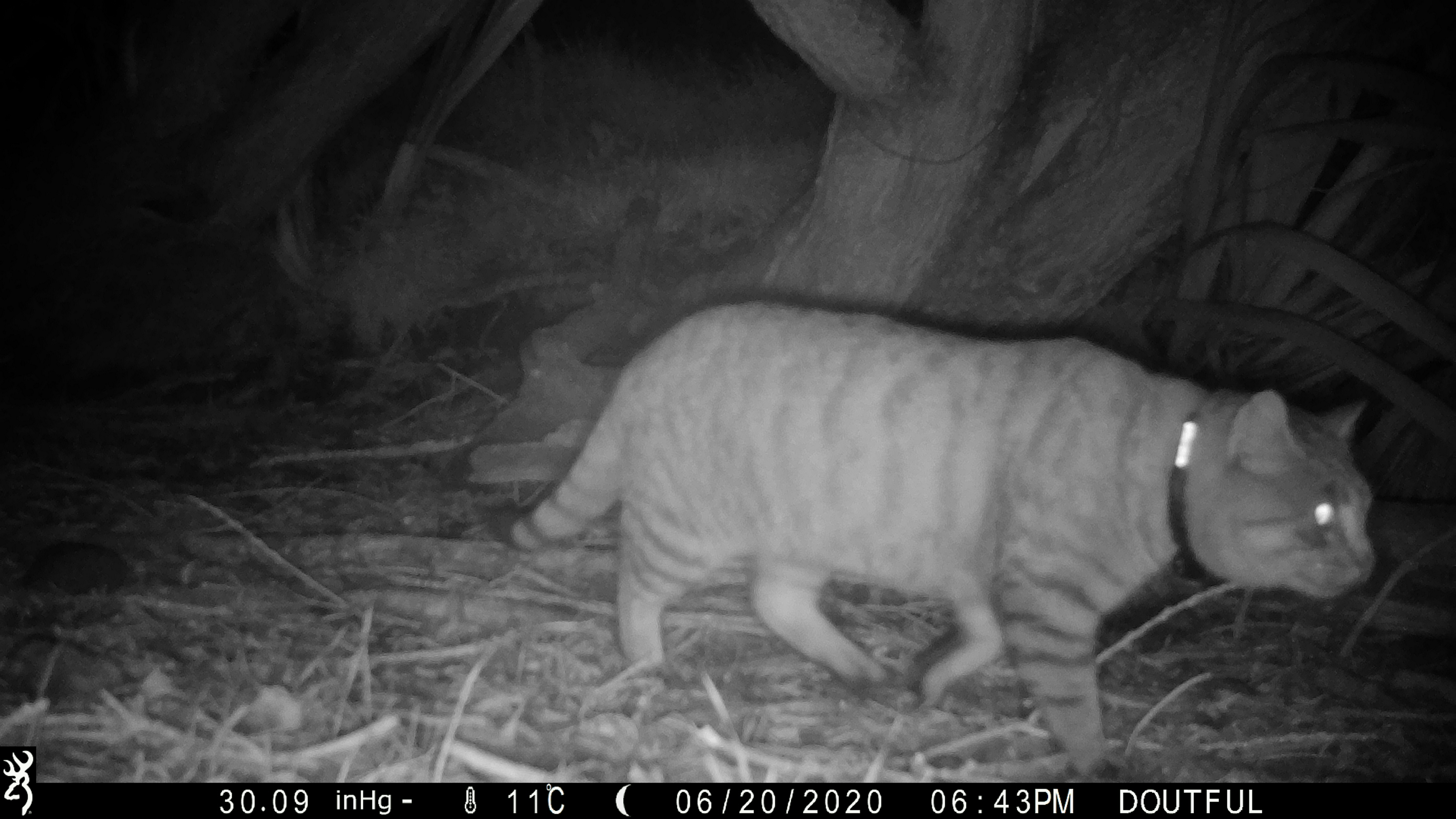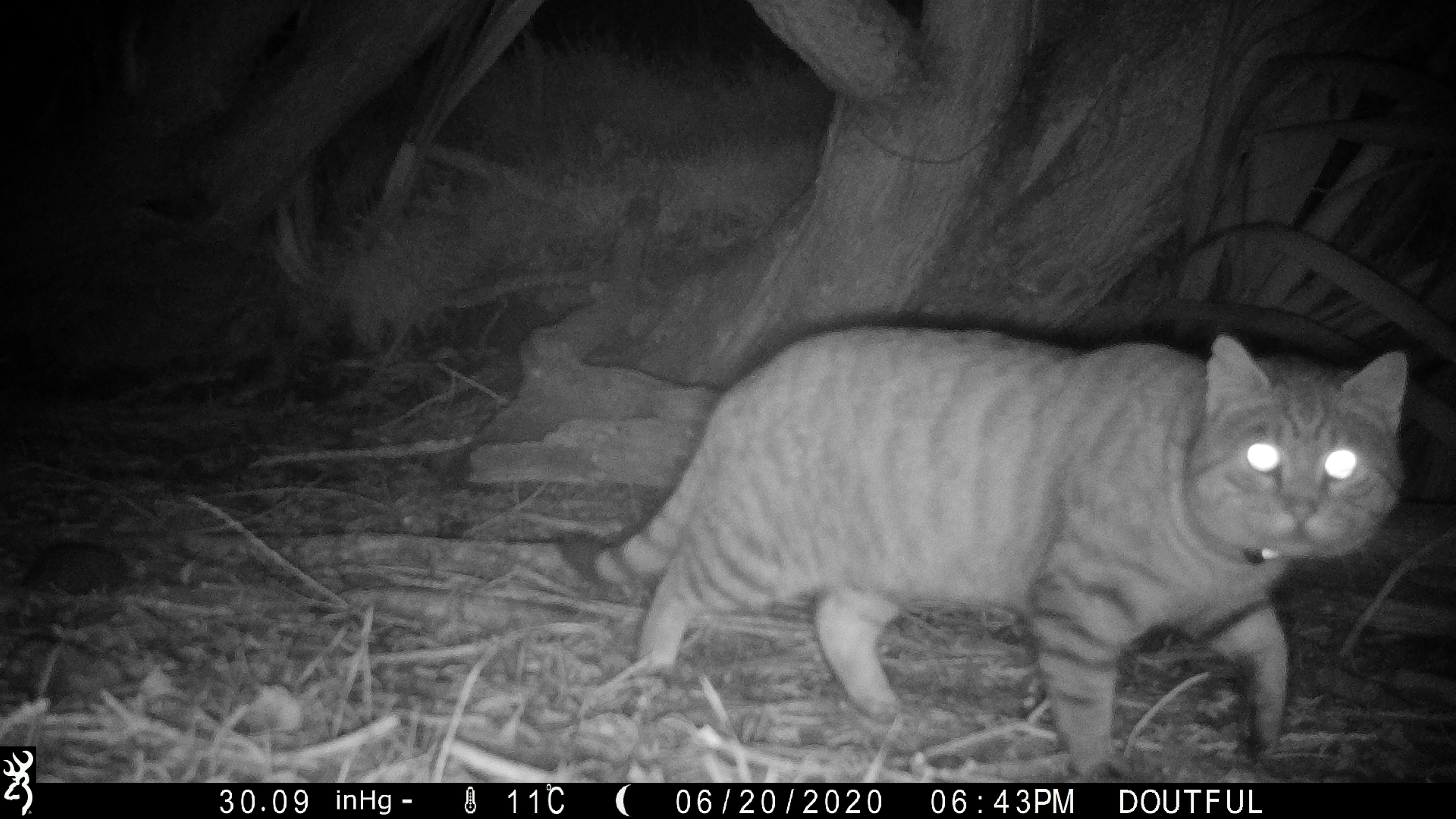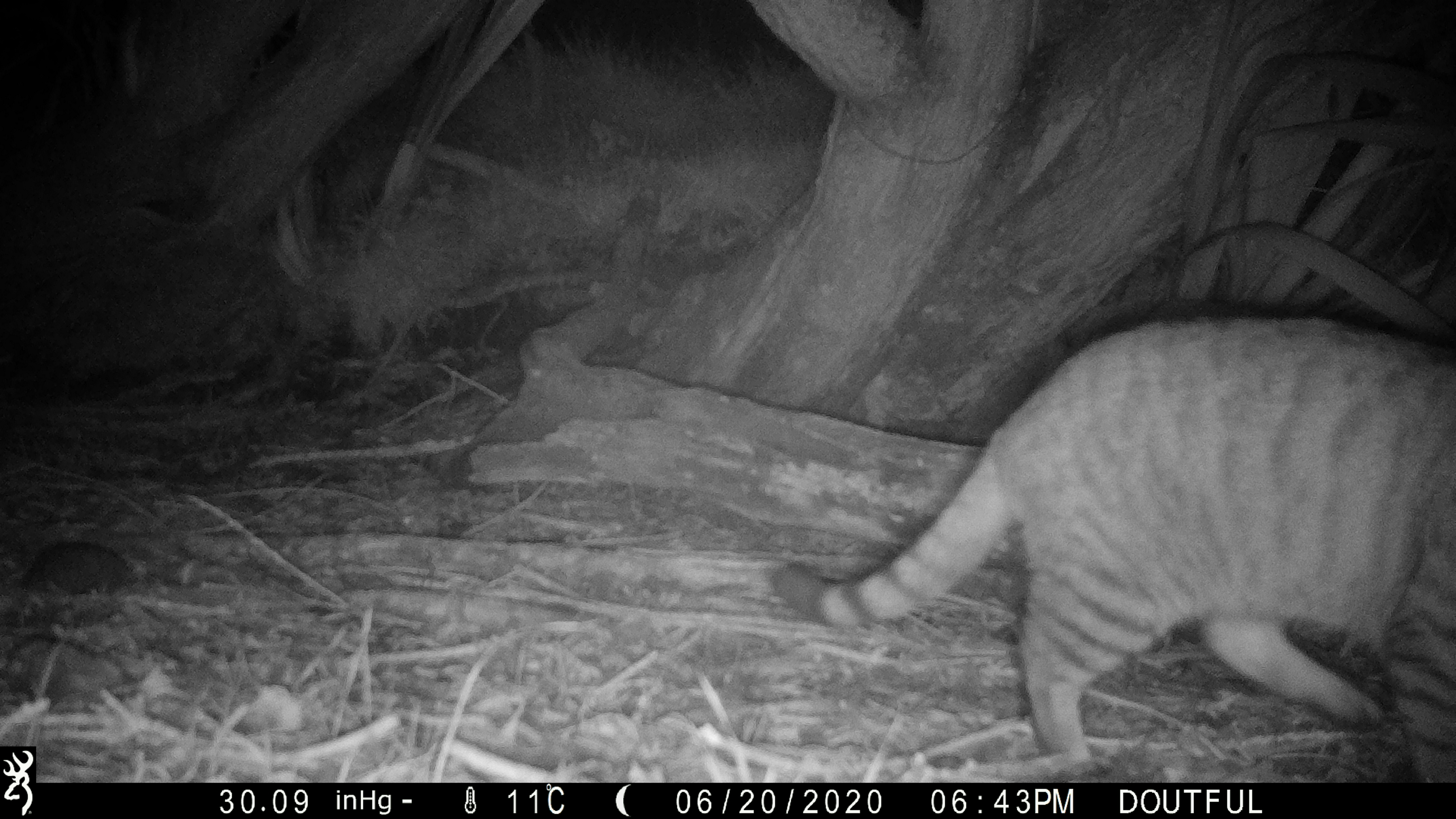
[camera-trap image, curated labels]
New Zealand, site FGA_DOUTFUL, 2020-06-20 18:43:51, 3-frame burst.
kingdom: Animalia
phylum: Chordata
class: Mammalia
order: Carnivora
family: Felidae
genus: Felis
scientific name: Felis catus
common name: domestic cat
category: cat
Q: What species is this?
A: Cat (domestic cat) (Felis catus).